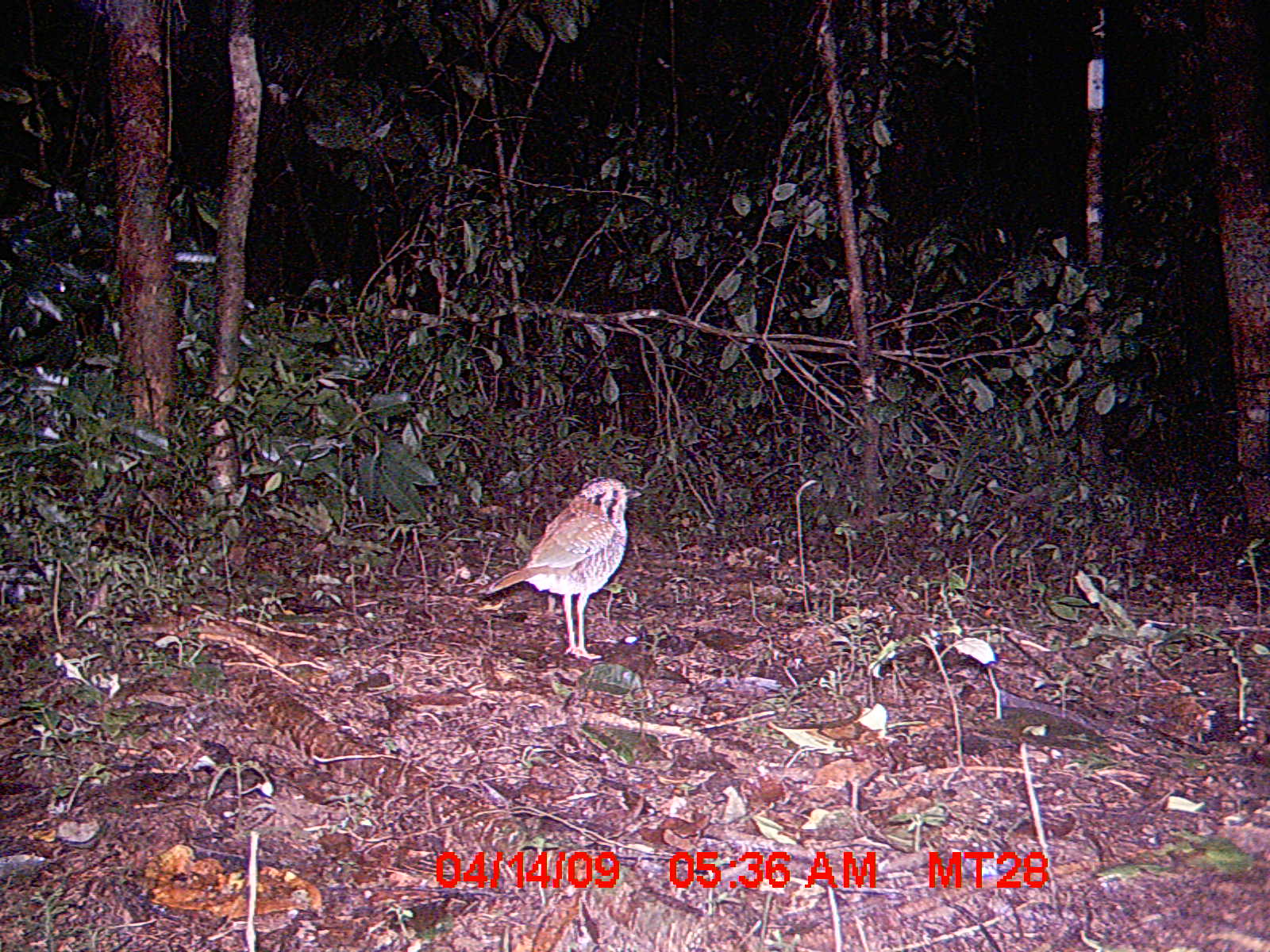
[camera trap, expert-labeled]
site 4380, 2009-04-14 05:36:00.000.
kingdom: Animalia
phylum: Chordata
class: Aves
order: Coraciiformes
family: Brachypteraciidae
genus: Brachypteracias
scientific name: Brachypteracias squamiger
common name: scaly ground-roller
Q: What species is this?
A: Brachypteracias squamiger (scaly ground-roller).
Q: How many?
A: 1.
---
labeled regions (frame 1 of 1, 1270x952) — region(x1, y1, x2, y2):
brachypteracias squamiger: region(468, 476, 641, 662)